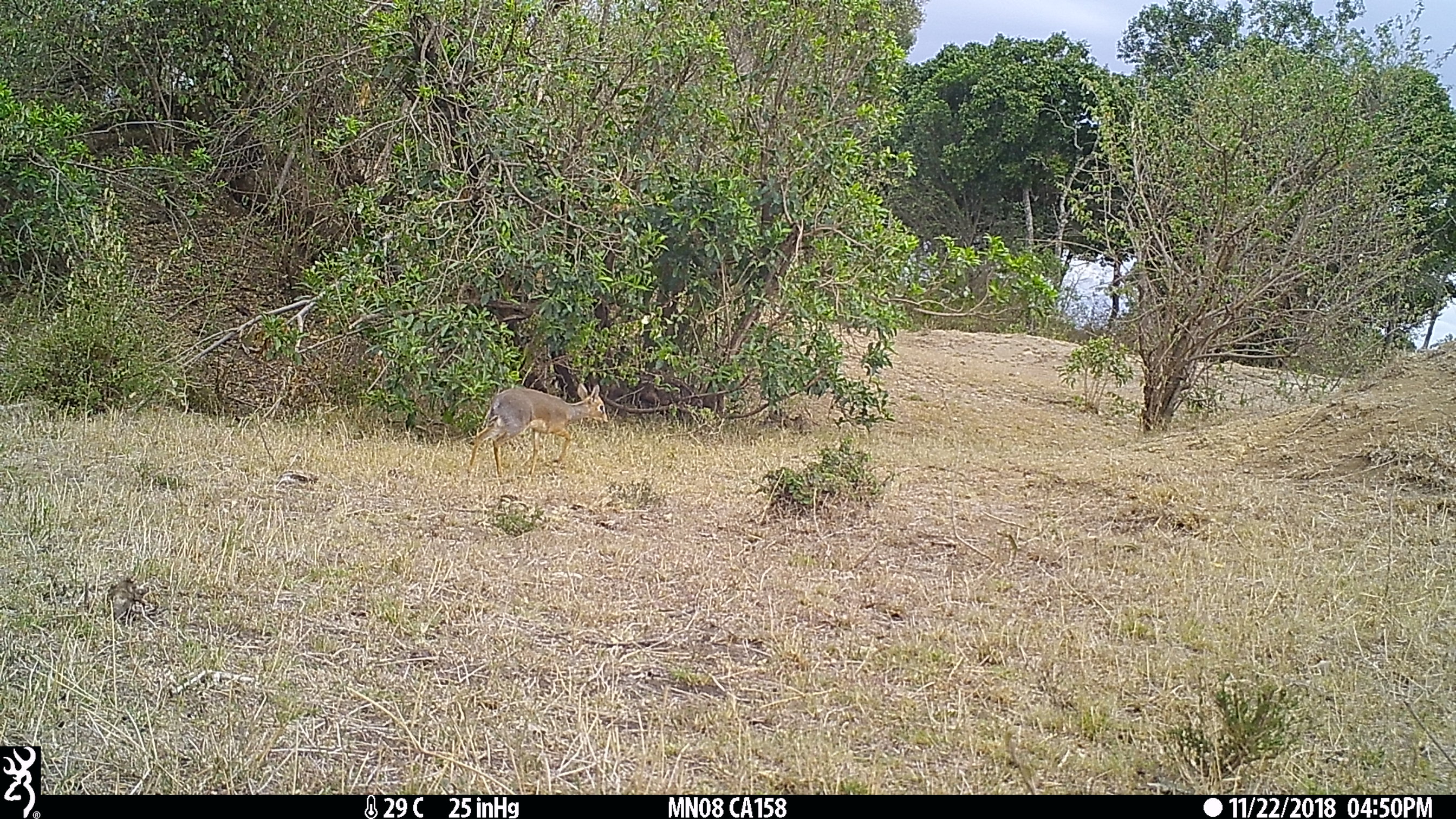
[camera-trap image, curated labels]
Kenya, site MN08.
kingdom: Animalia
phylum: Chordata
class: Mammalia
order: Artiodactyla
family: Bovidae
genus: Madoqua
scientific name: Madoqua kirkii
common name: kirk's dik-dik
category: dikdik